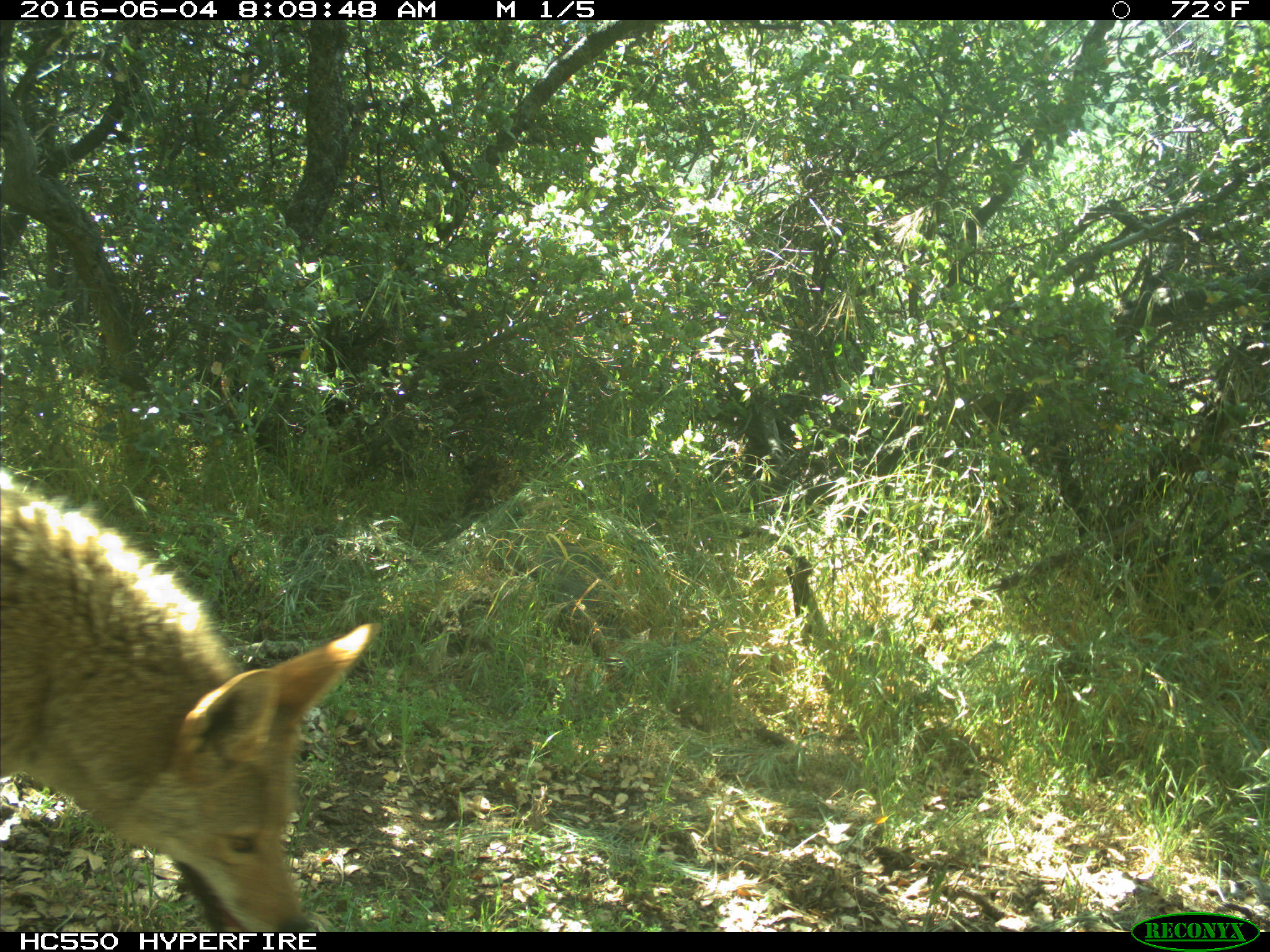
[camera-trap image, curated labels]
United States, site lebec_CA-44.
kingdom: Animalia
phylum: Chordata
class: Mammalia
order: Carnivora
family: Canidae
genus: Canis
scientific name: Canis latrans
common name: coyote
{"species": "Canis latrans (coyote)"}